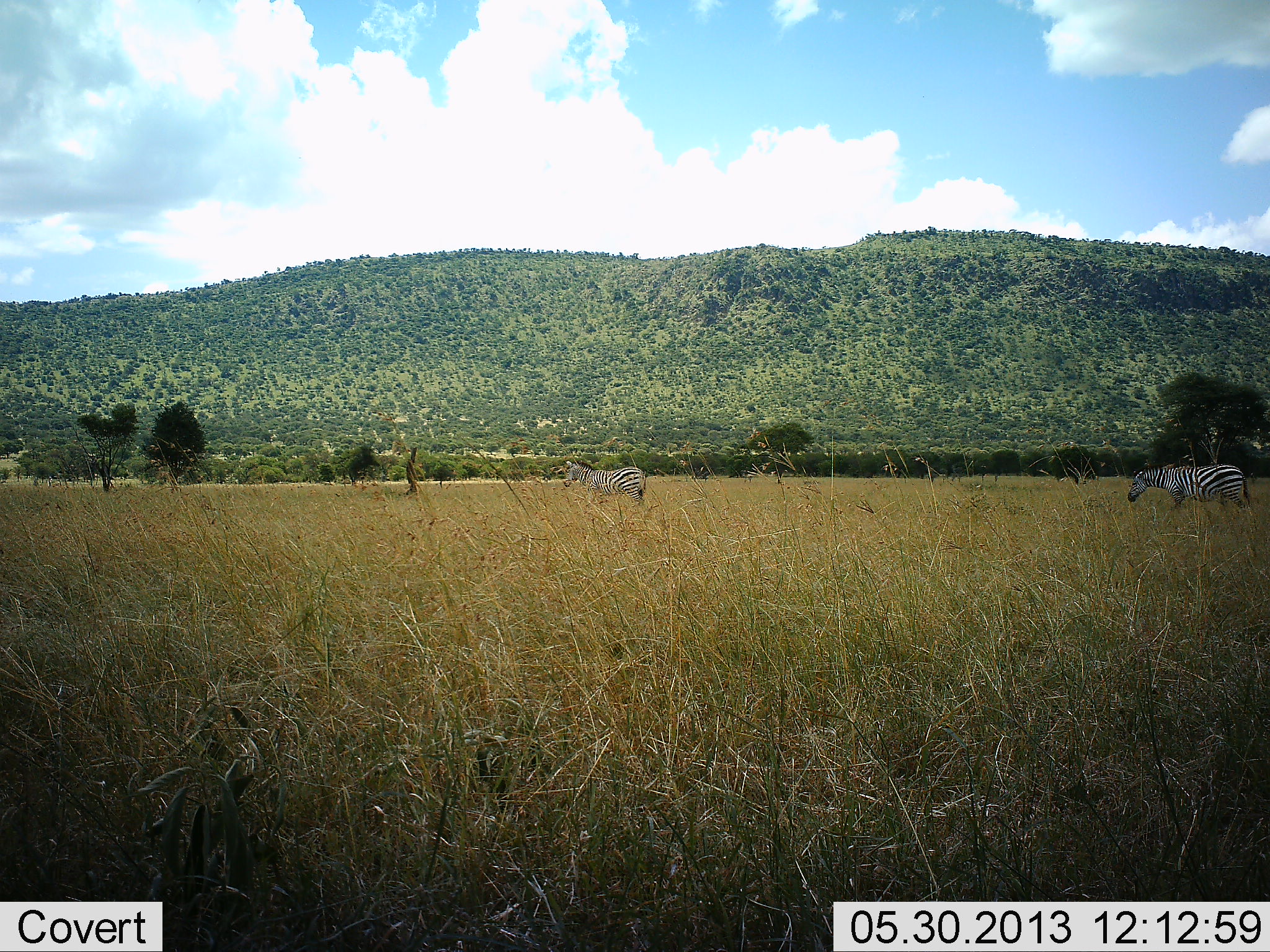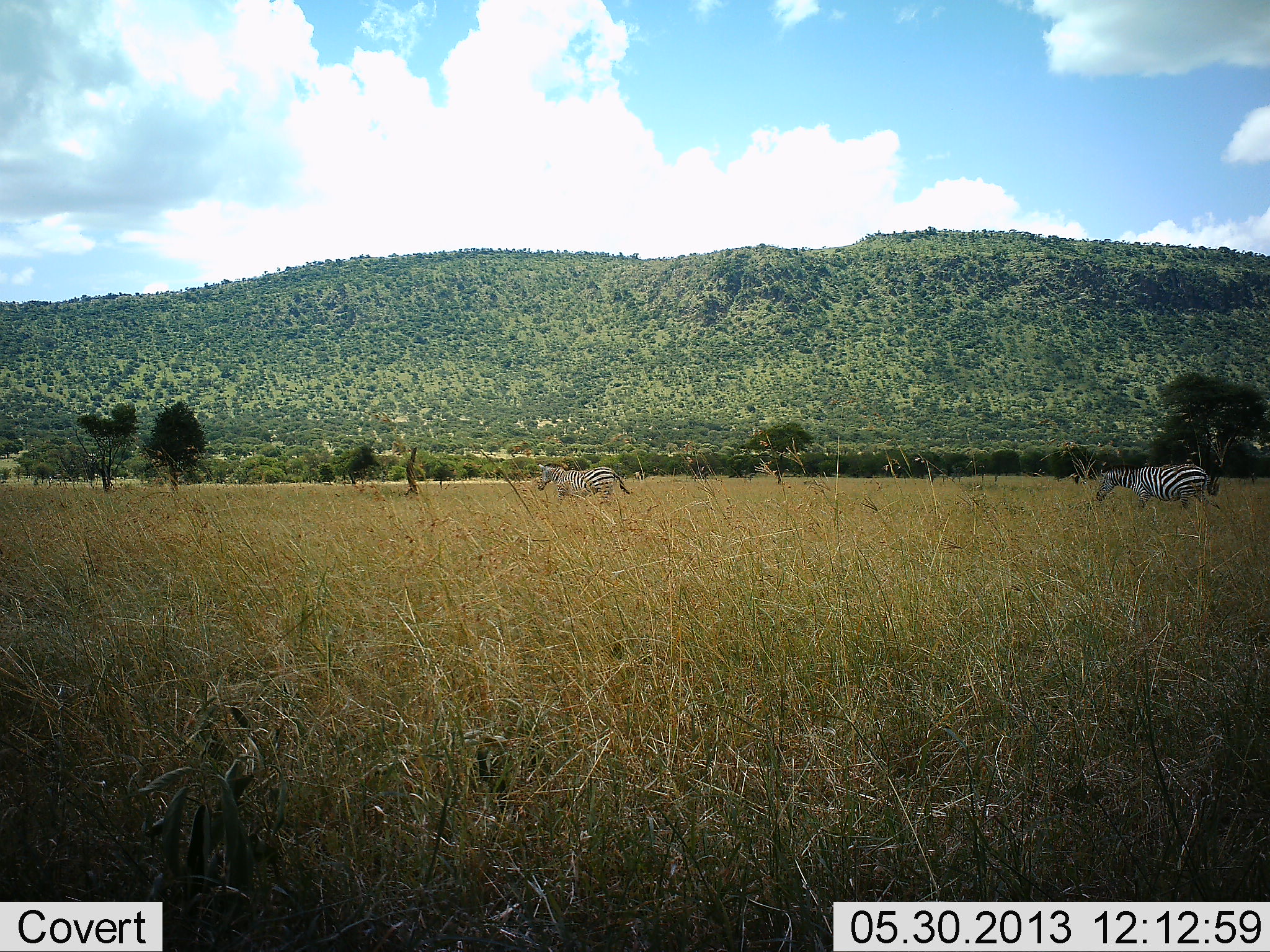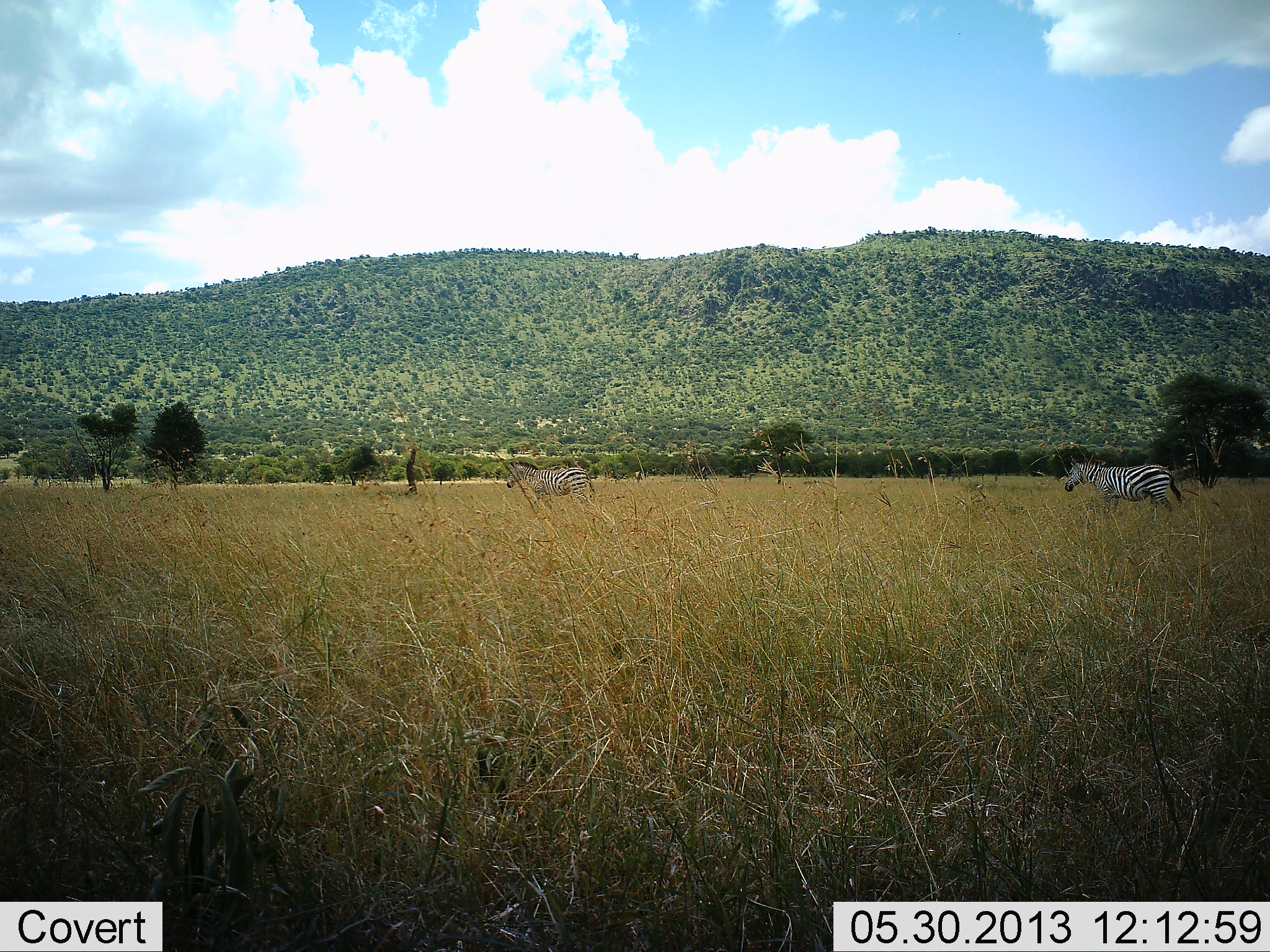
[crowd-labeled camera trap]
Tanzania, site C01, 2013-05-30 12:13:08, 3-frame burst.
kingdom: Animalia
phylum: Chordata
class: Mammalia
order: Perissodactyla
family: Equidae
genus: Equus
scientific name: Equus quagga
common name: plains zebra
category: zebra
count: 2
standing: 0%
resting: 0%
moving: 100%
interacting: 0%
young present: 0%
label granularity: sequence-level